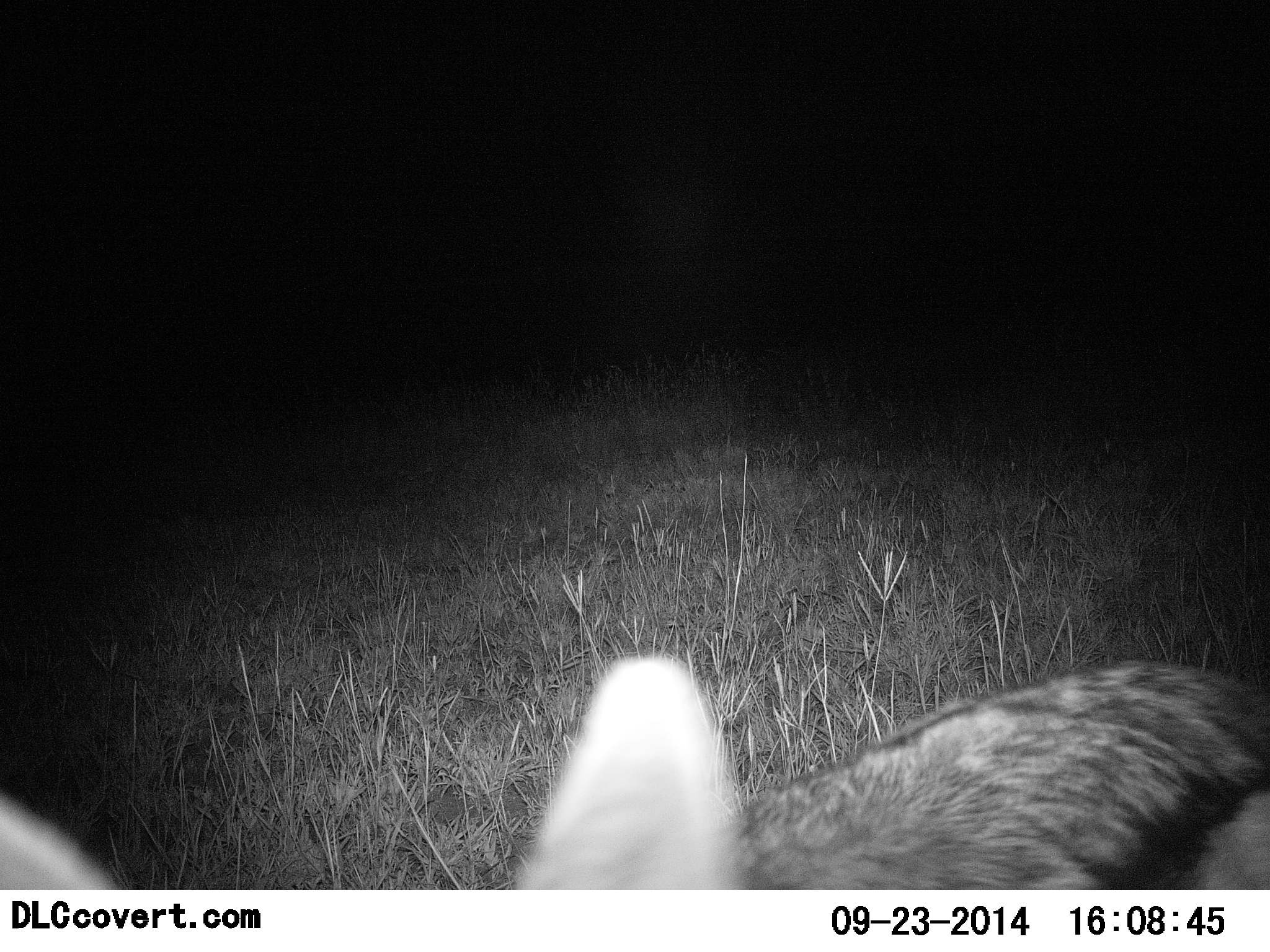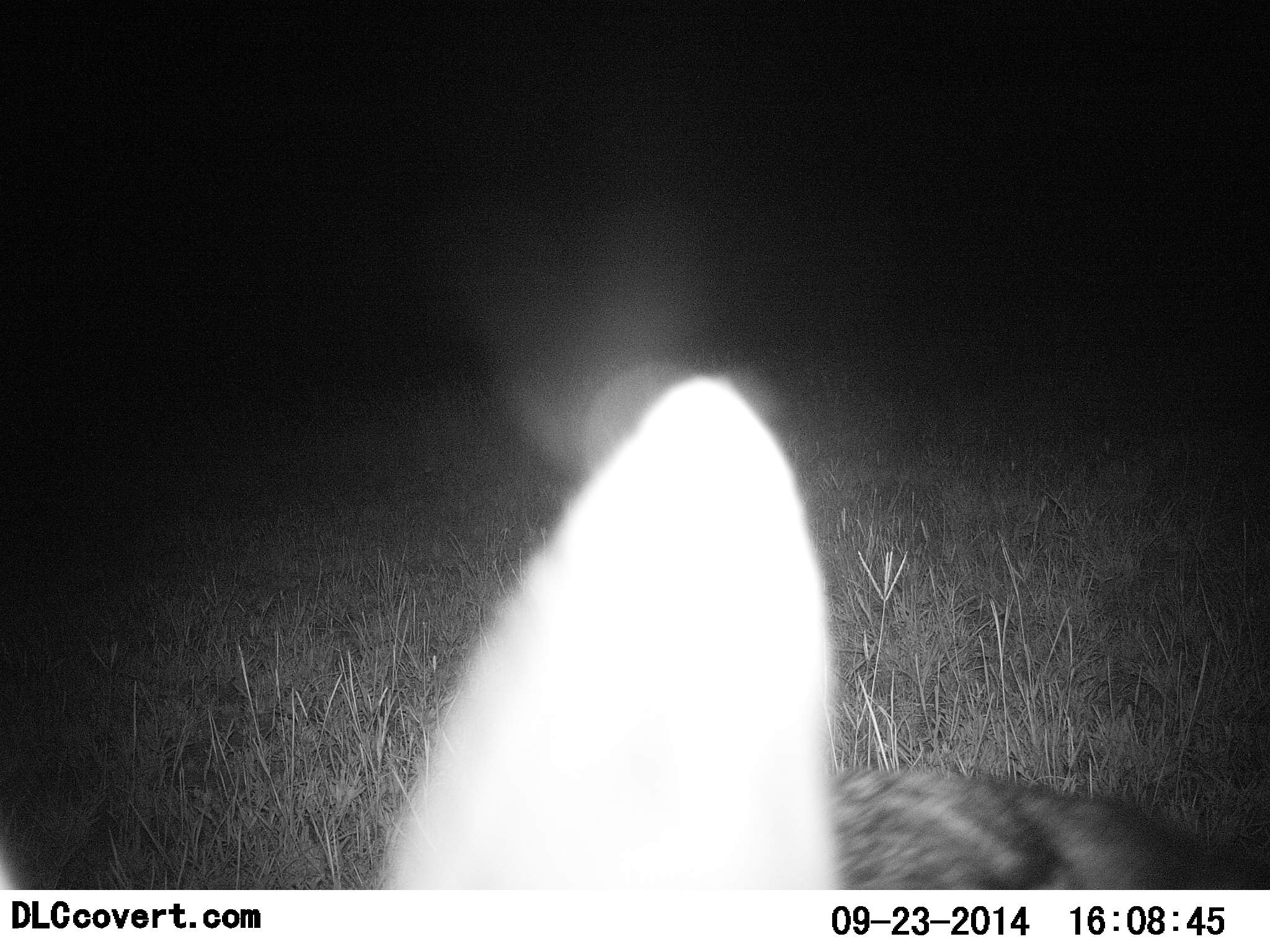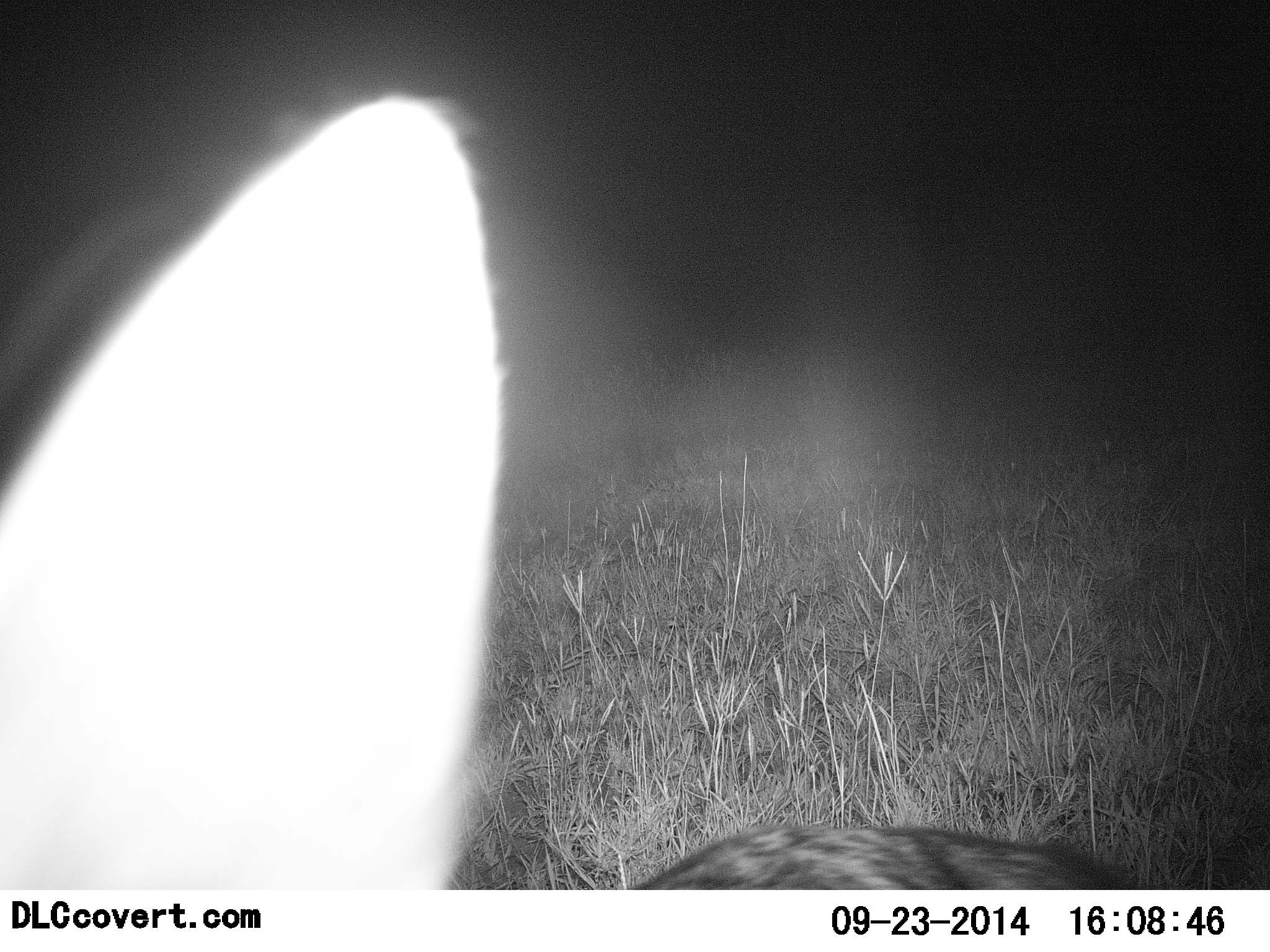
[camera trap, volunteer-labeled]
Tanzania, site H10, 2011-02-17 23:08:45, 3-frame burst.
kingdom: Animalia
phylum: Chordata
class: Mammalia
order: Carnivora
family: Canidae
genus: Lupulella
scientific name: Lupulella mesomelas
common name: black-backed jackal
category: jackal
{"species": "jackal (black-backed jackal) (Lupulella mesomelas)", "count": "1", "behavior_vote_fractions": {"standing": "14%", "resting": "0%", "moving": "86%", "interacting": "29%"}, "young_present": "0%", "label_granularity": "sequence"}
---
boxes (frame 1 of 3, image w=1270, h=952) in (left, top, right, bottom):
animal: (517, 653, 1270, 890); (0, 784, 119, 888)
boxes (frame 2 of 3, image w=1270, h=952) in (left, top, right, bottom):
animal: (381, 375, 1270, 889)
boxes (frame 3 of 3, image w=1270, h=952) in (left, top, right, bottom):
animal: (0, 91, 1133, 896)